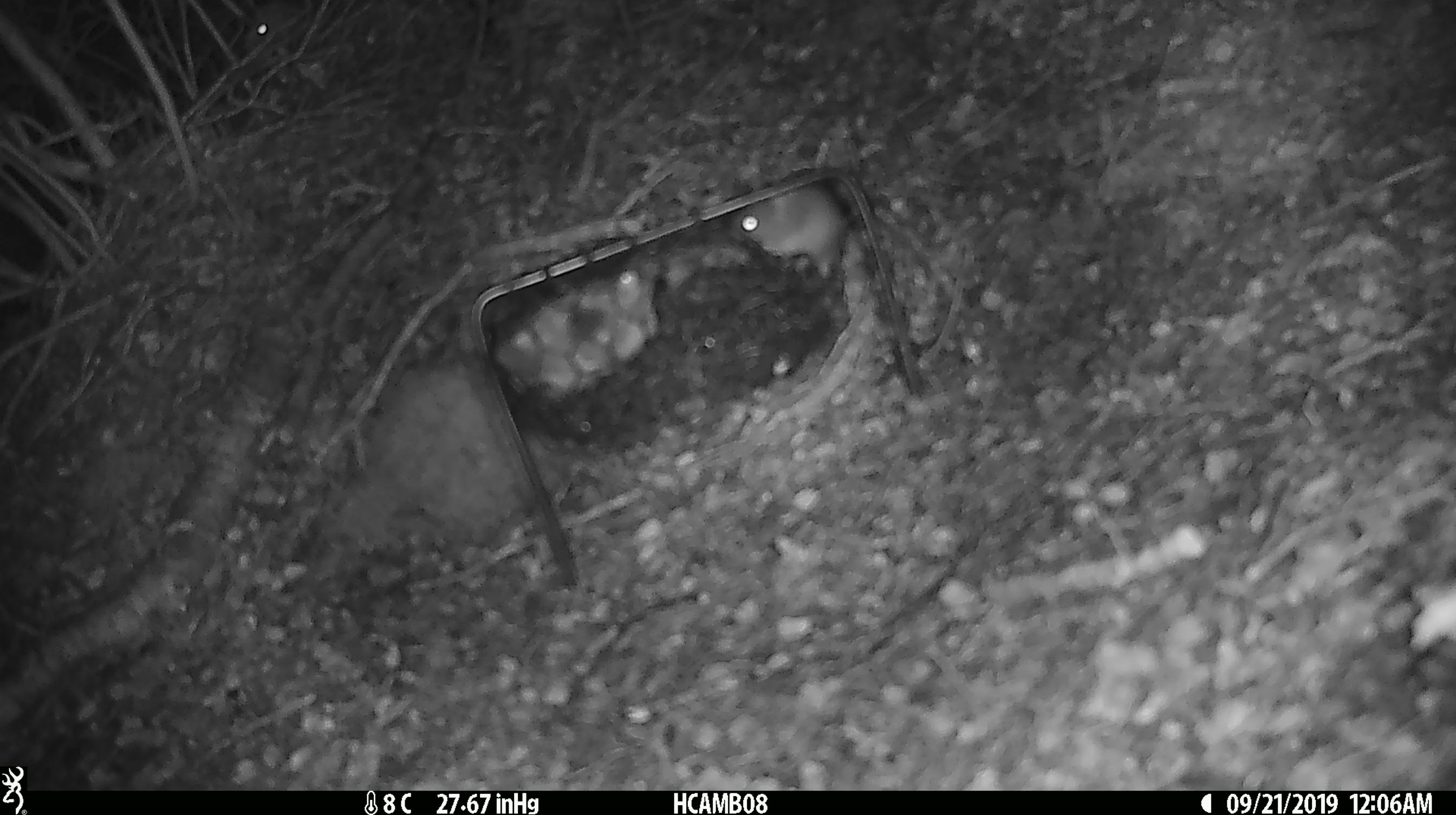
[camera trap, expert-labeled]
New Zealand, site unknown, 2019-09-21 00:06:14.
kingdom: Animalia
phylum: Chordata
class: Mammalia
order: Rodentia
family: Muridae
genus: Mus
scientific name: Mus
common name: mouse